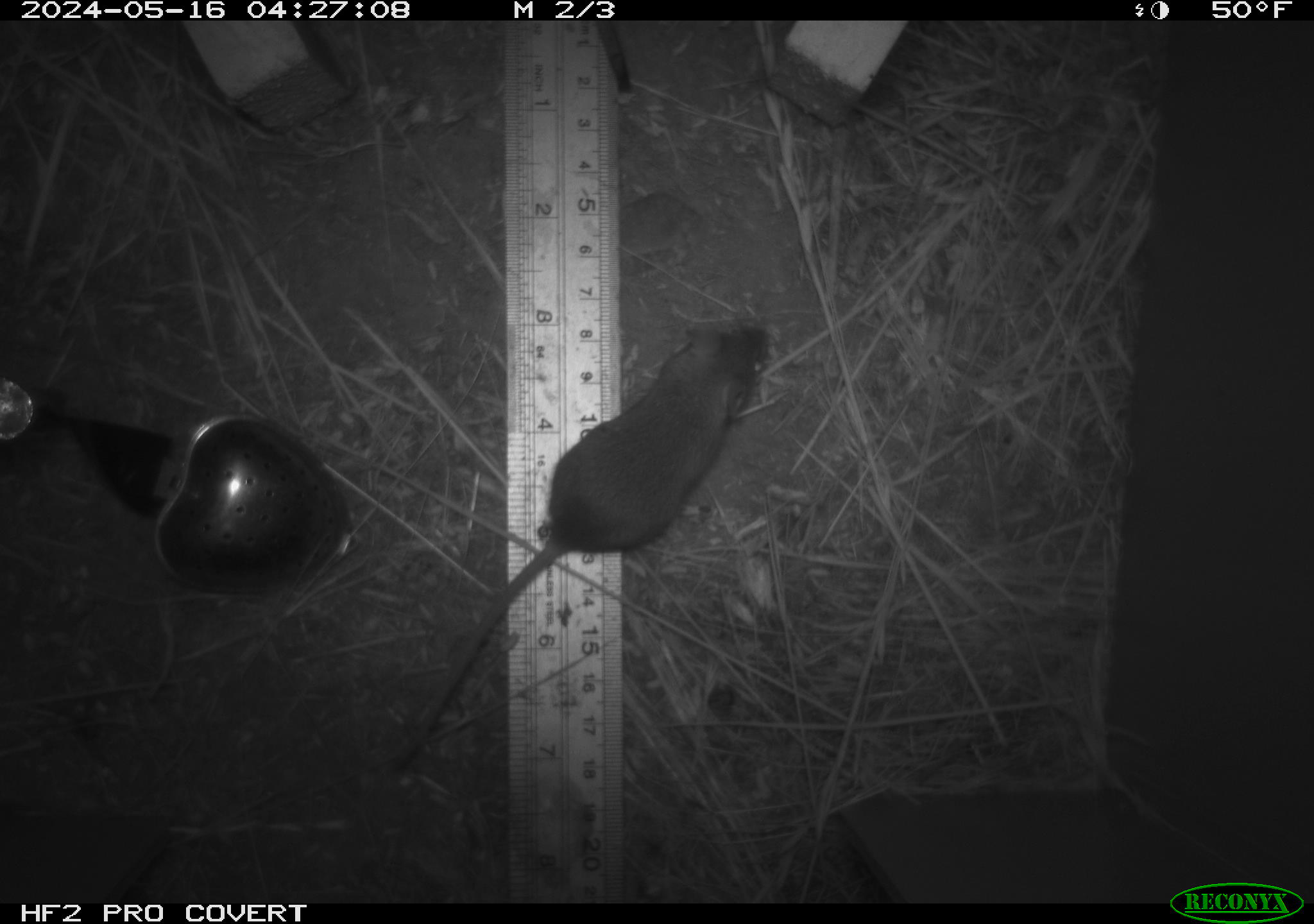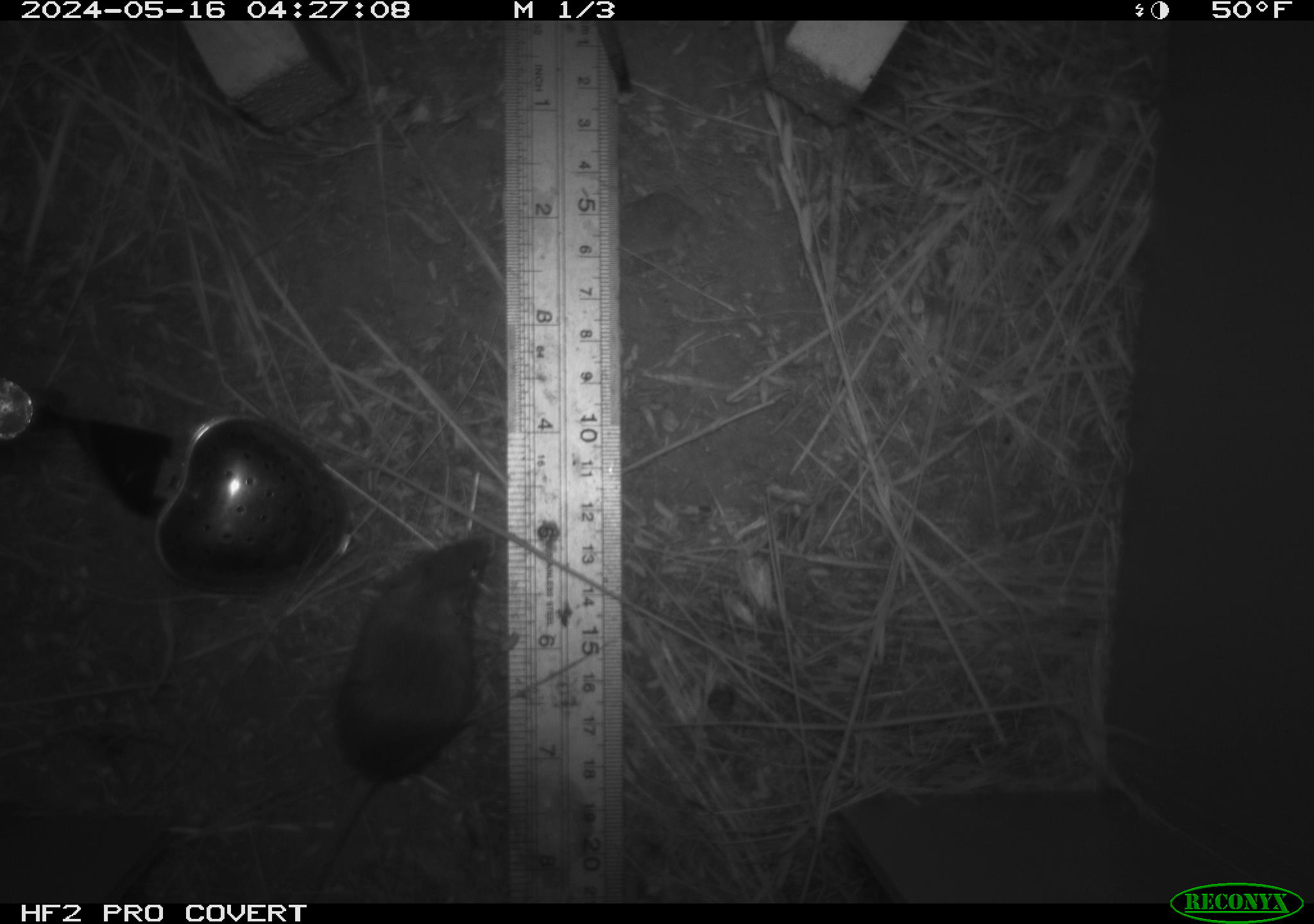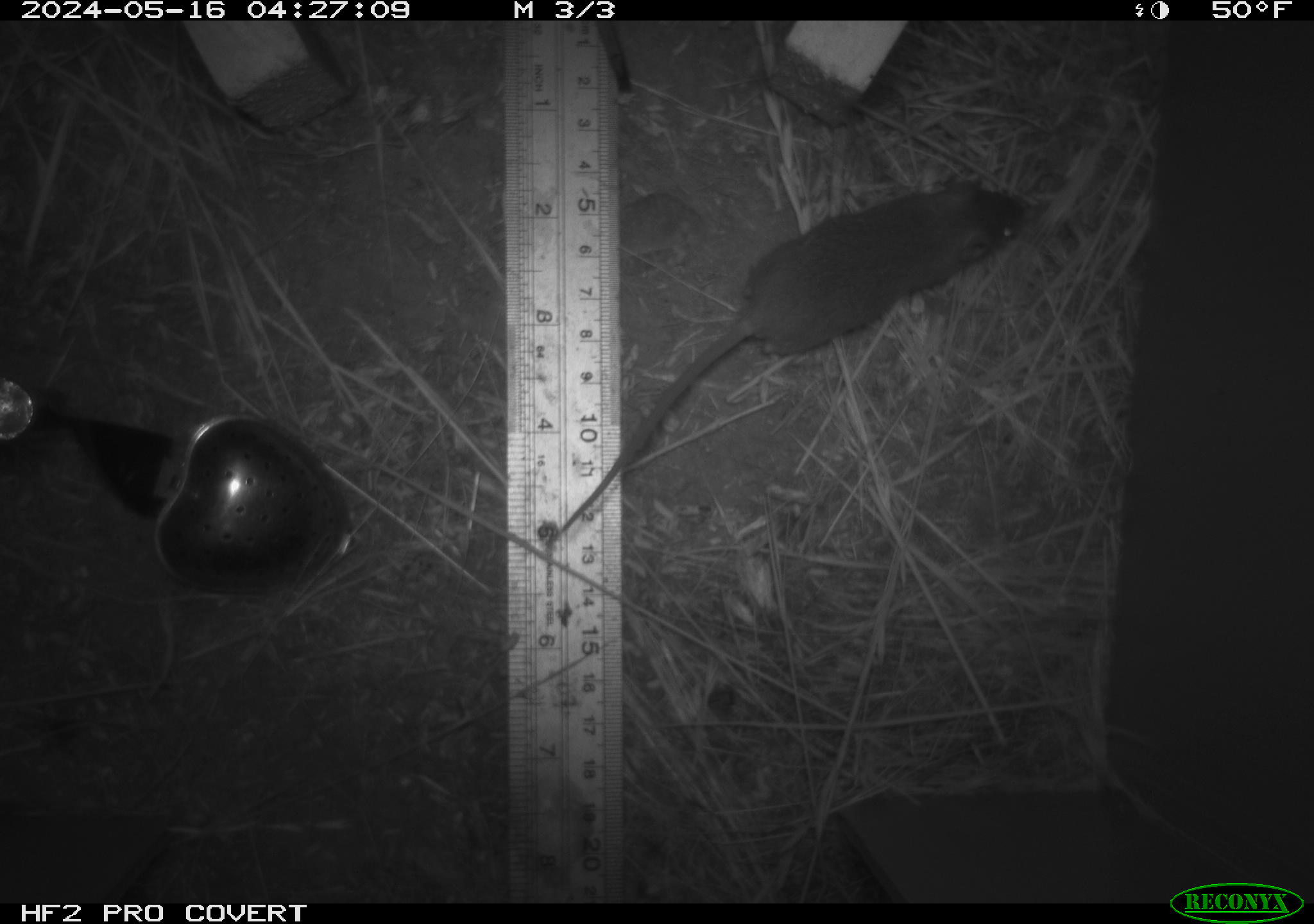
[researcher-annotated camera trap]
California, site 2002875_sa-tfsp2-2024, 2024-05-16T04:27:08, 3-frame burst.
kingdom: Animalia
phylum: Chordata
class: Mammalia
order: Rodentia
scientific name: Rodentia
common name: mouse species